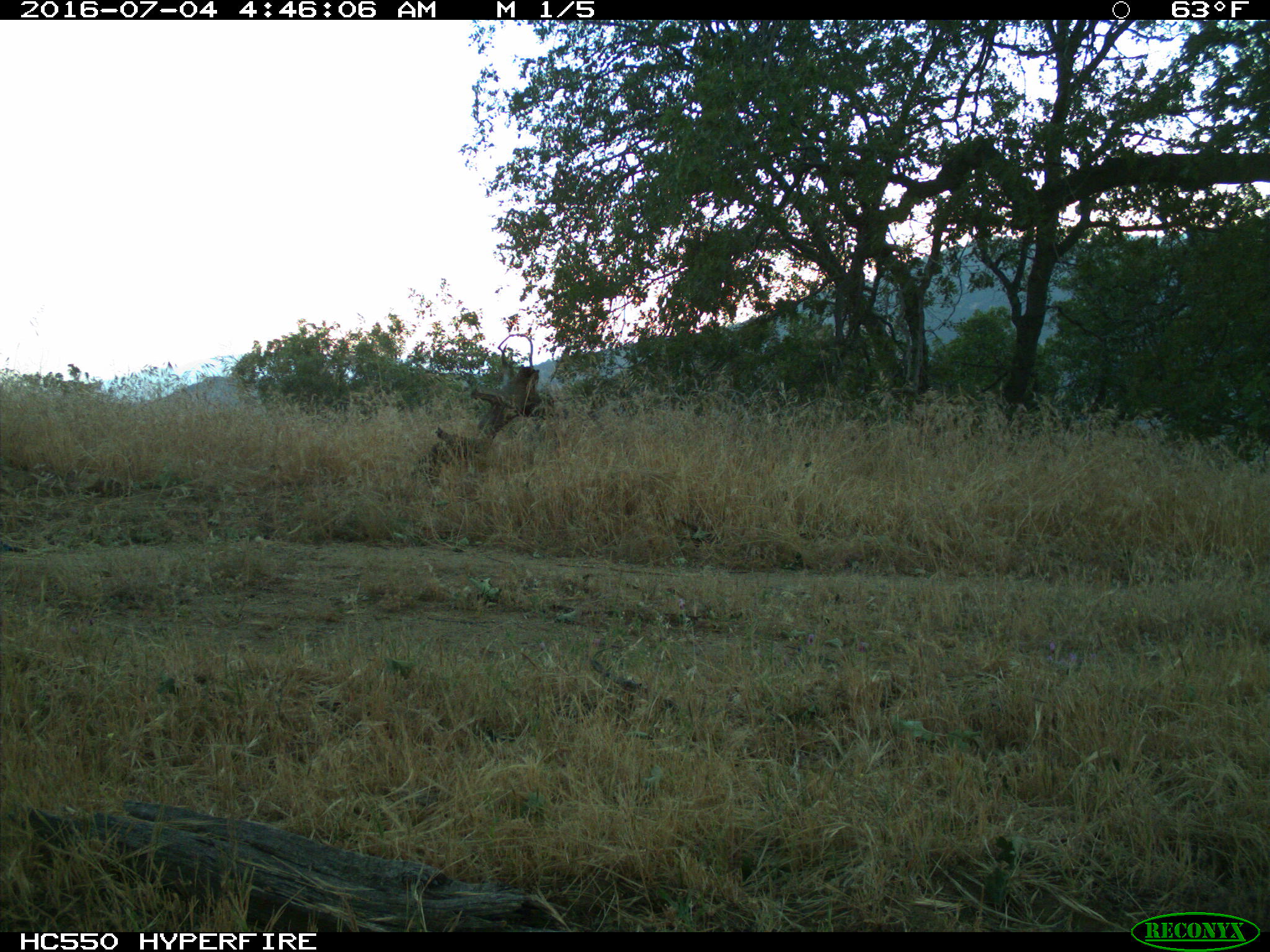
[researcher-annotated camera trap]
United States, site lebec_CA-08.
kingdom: Animalia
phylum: Chordata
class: Aves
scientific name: Aves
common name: birds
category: unidentified bird